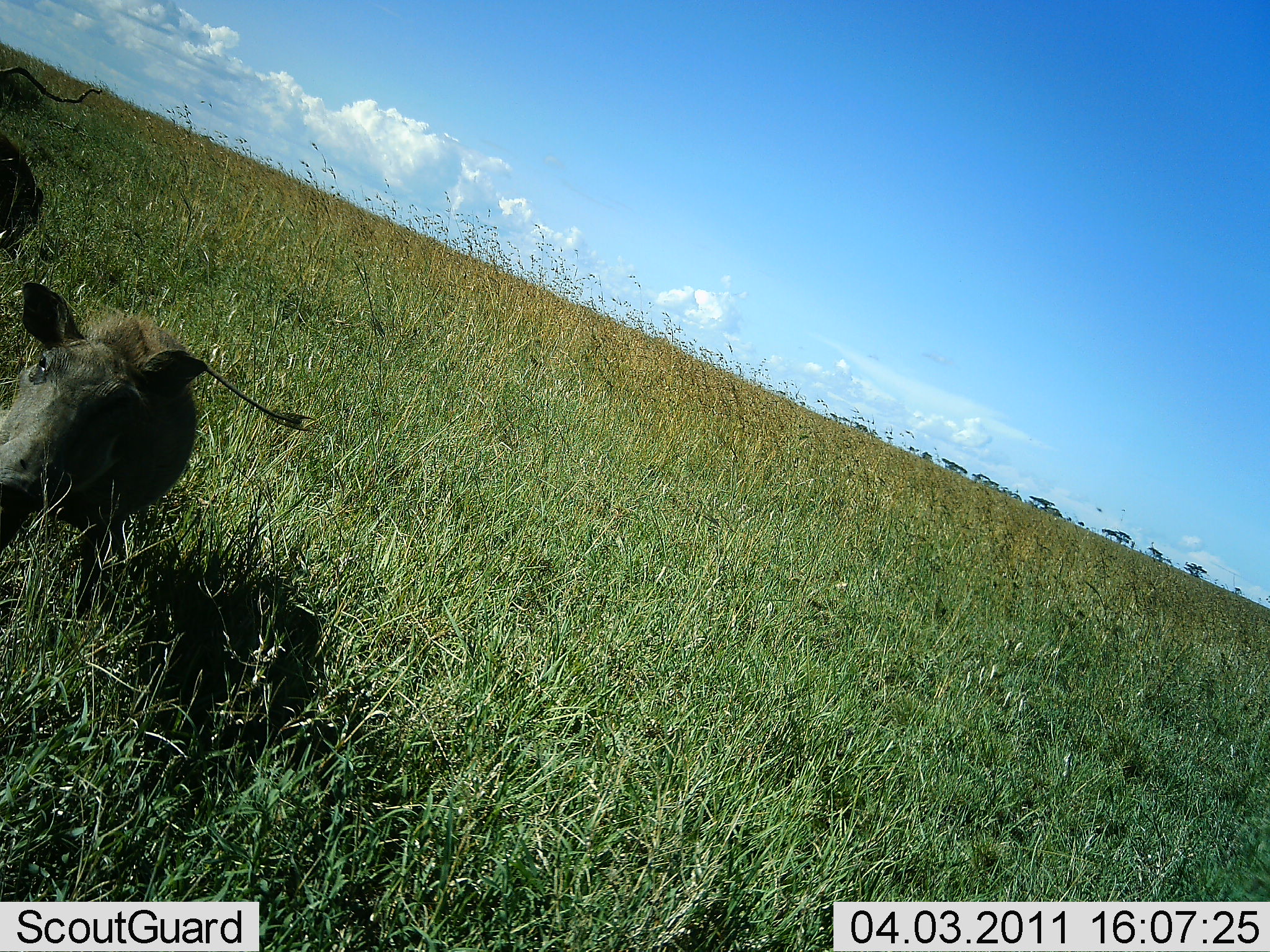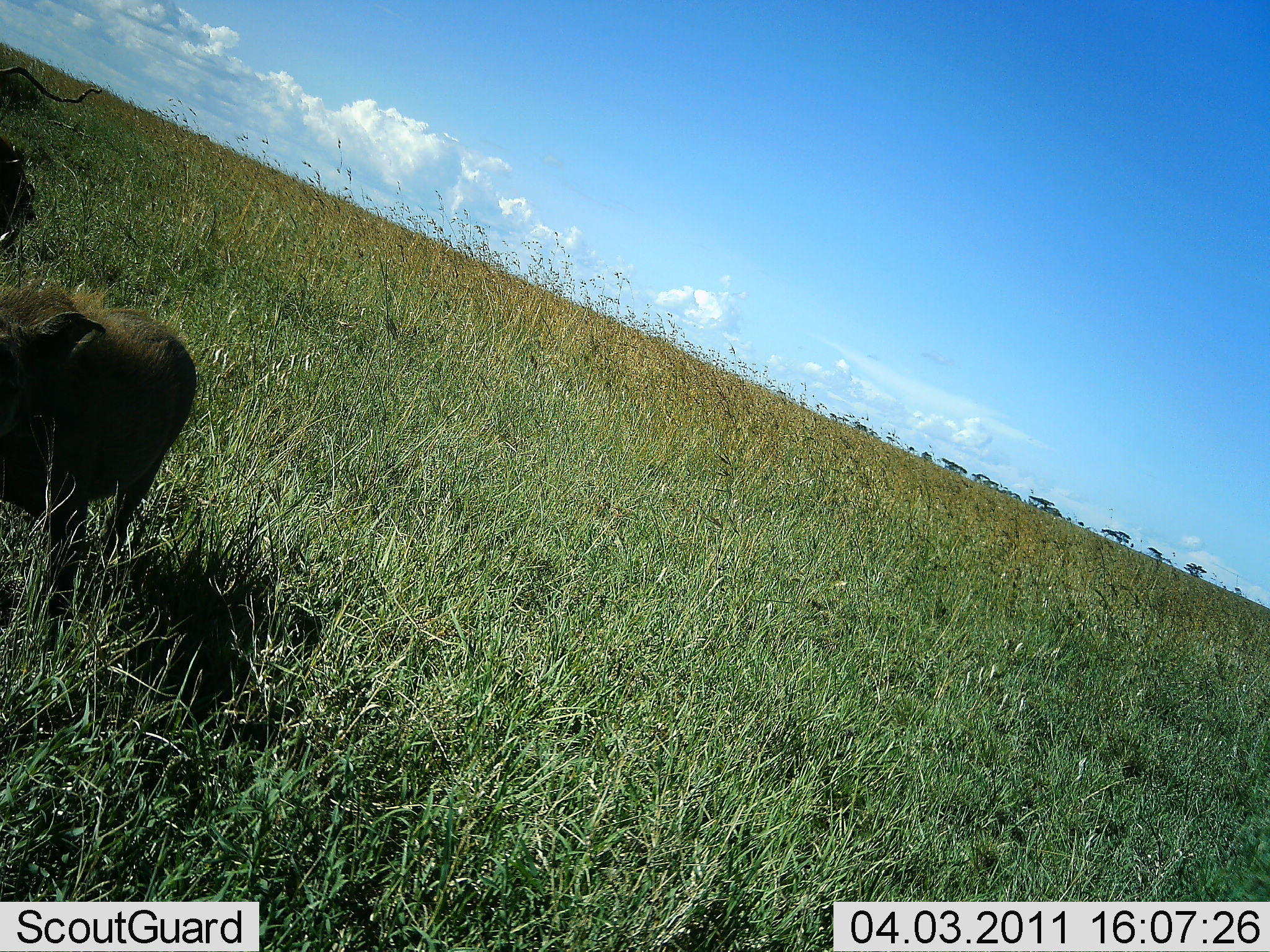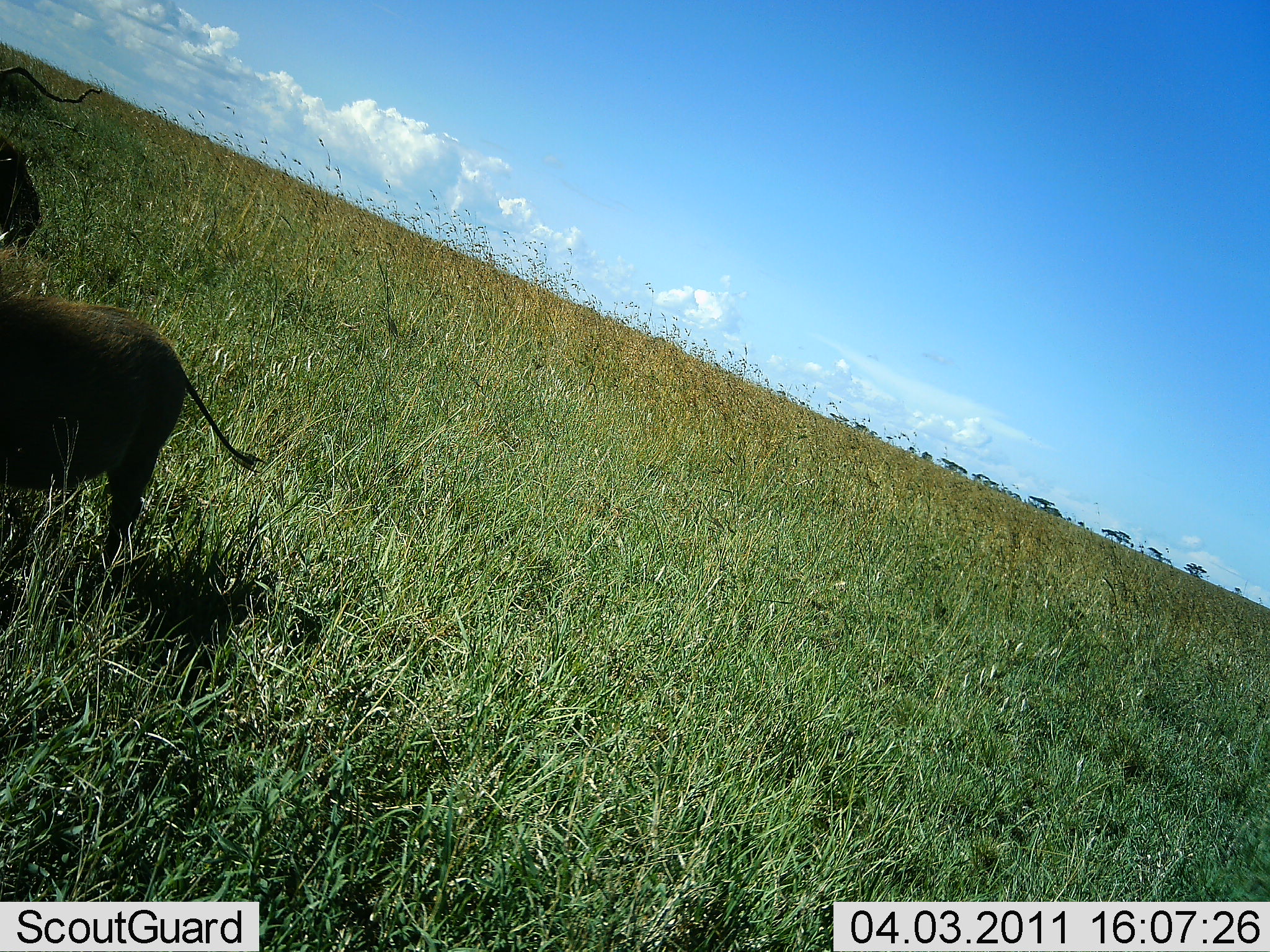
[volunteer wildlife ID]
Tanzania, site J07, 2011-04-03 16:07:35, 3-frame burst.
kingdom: Animalia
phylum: Chordata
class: Mammalia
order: Artiodactyla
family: Suidae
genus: Phacochoerus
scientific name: Phacochoerus africanus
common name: warthog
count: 2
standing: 42%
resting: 0%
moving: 58%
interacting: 0%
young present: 0%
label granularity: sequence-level